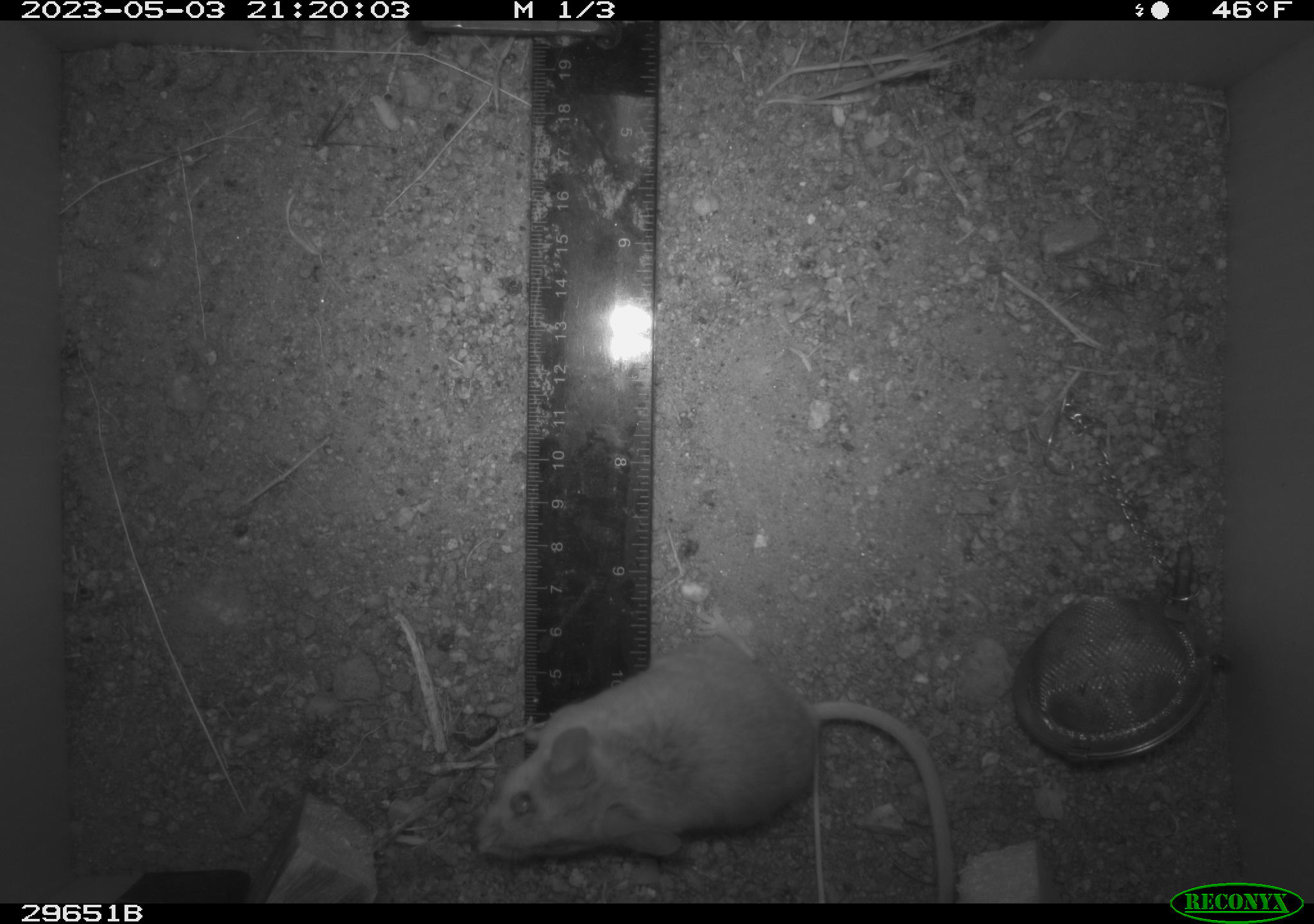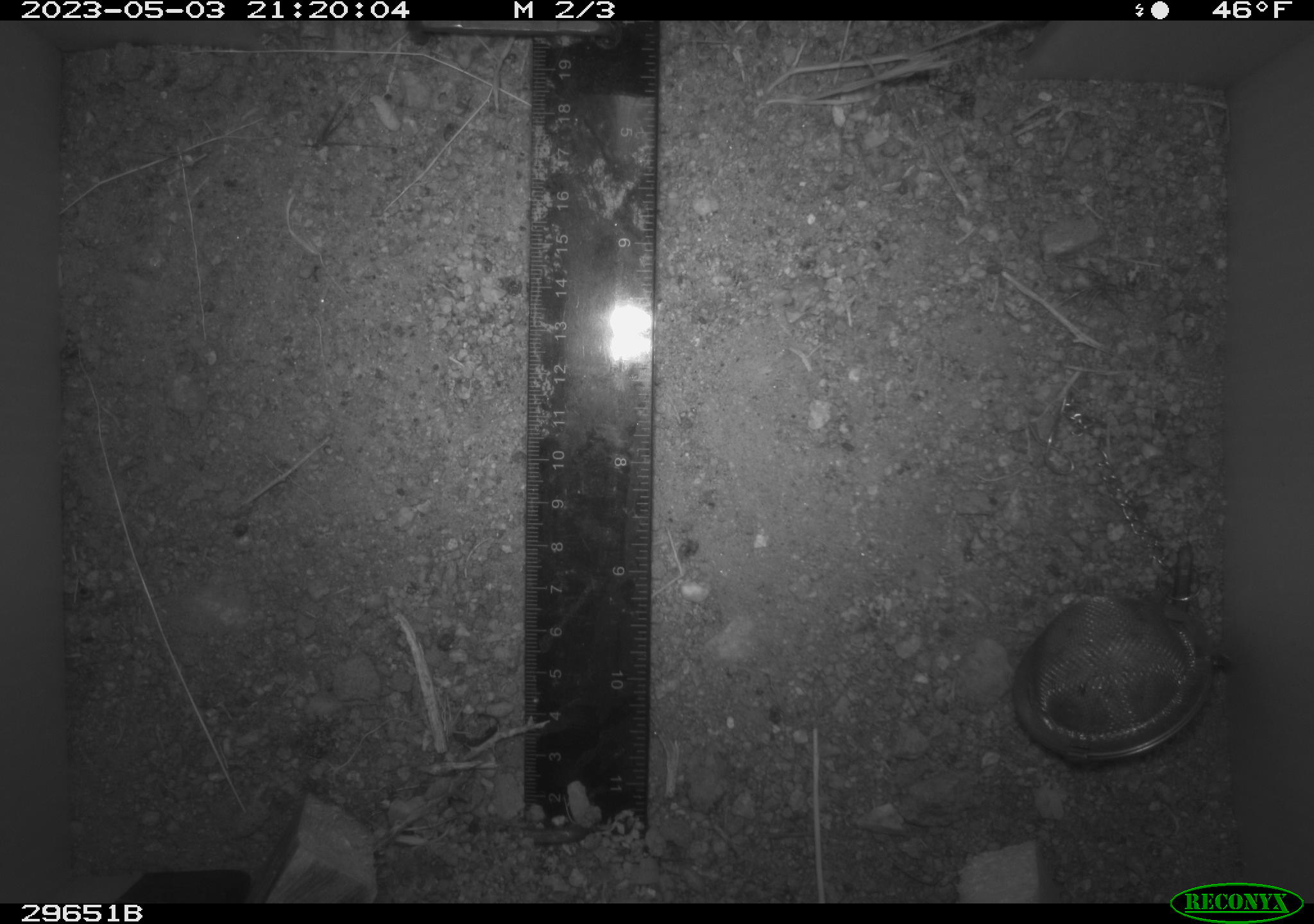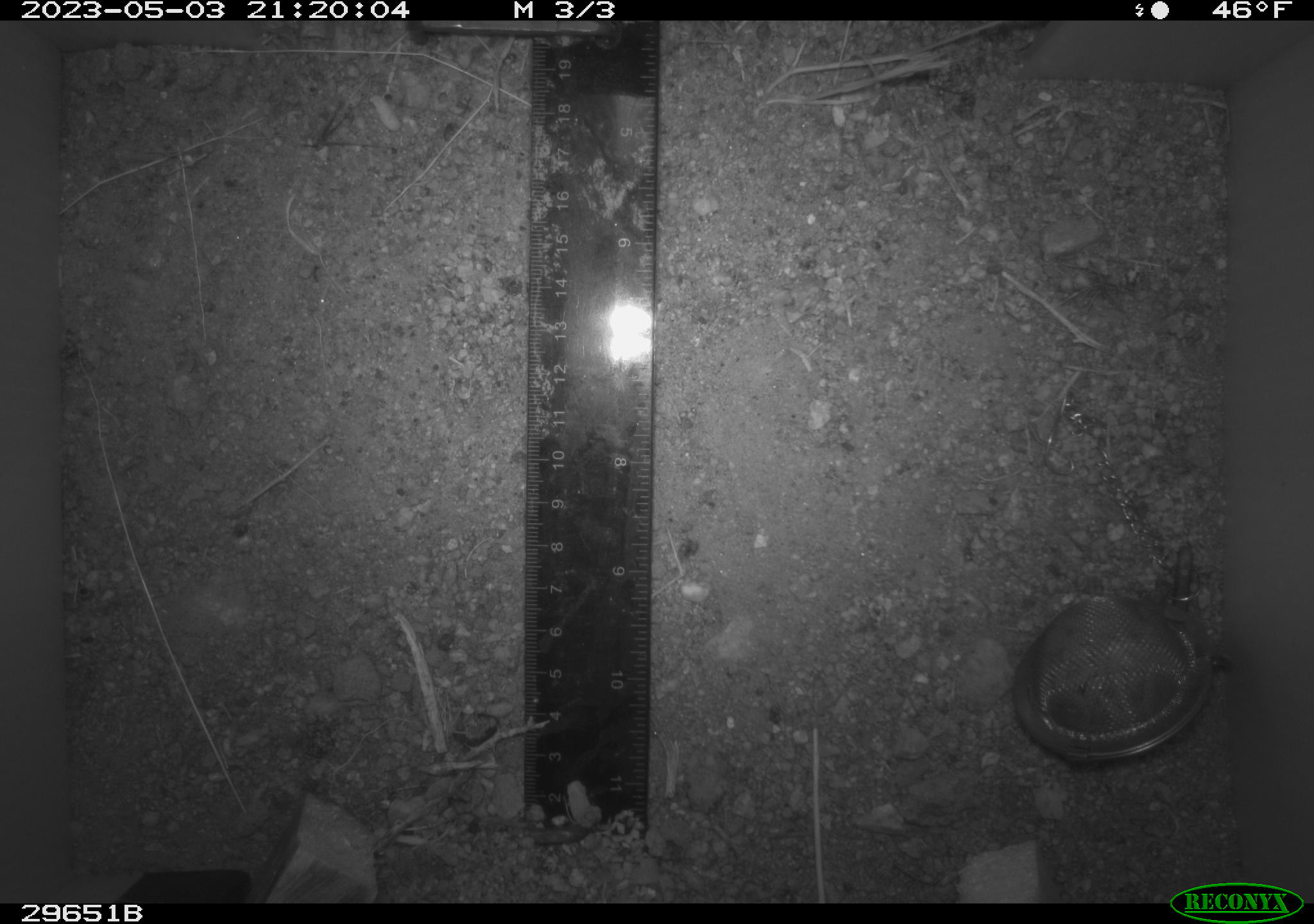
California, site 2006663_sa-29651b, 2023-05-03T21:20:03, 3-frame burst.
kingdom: Animalia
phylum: Chordata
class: Mammalia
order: Rodentia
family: Cricetidae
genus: Peromyscus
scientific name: Peromyscus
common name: deer mice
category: peromyscus species